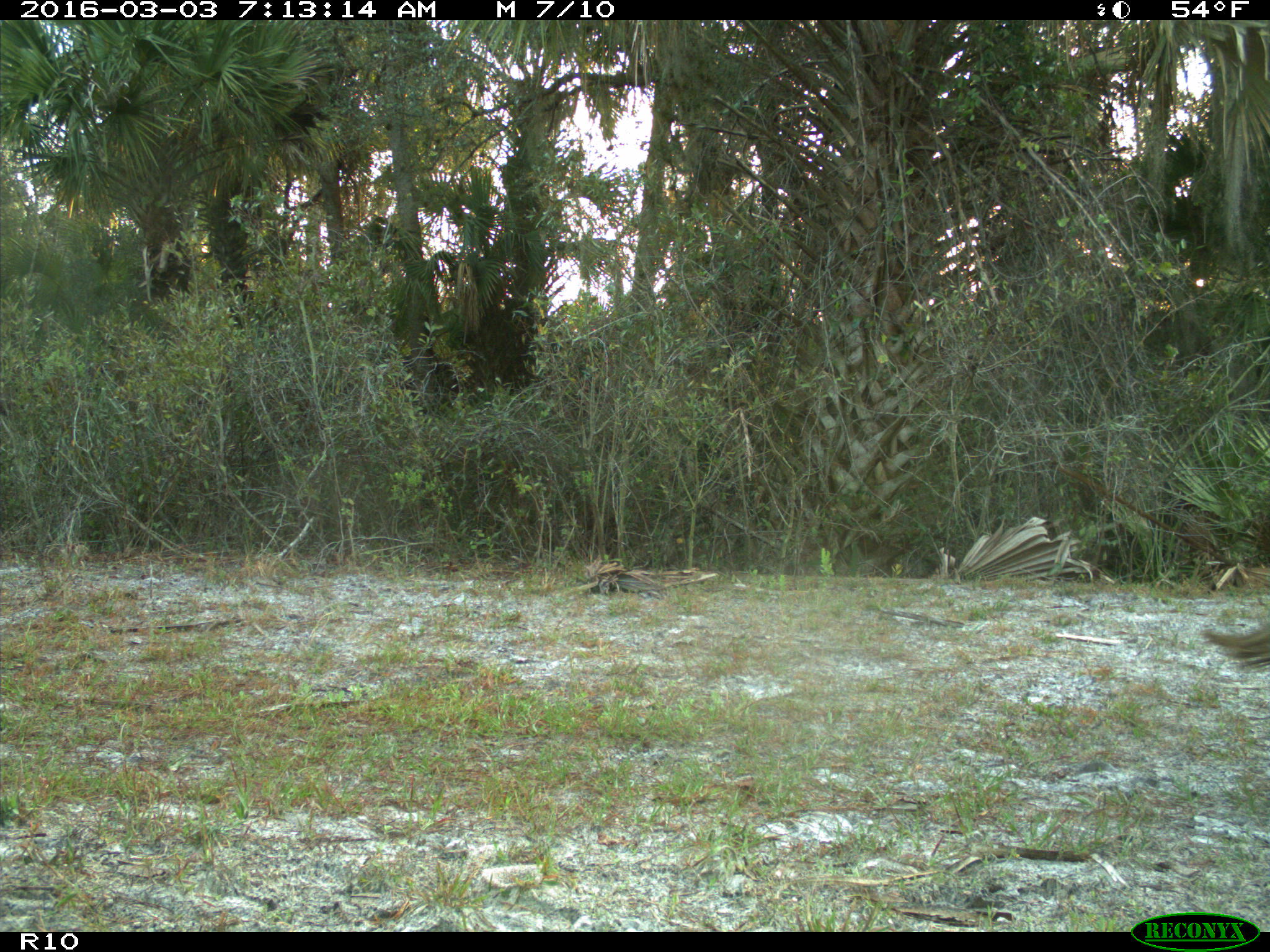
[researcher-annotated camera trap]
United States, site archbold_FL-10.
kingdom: Animalia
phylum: Chordata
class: Mammalia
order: Artiodactyla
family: Bovidae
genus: Bos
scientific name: Bos taurus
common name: domestic cow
Bos taurus (domestic cow).